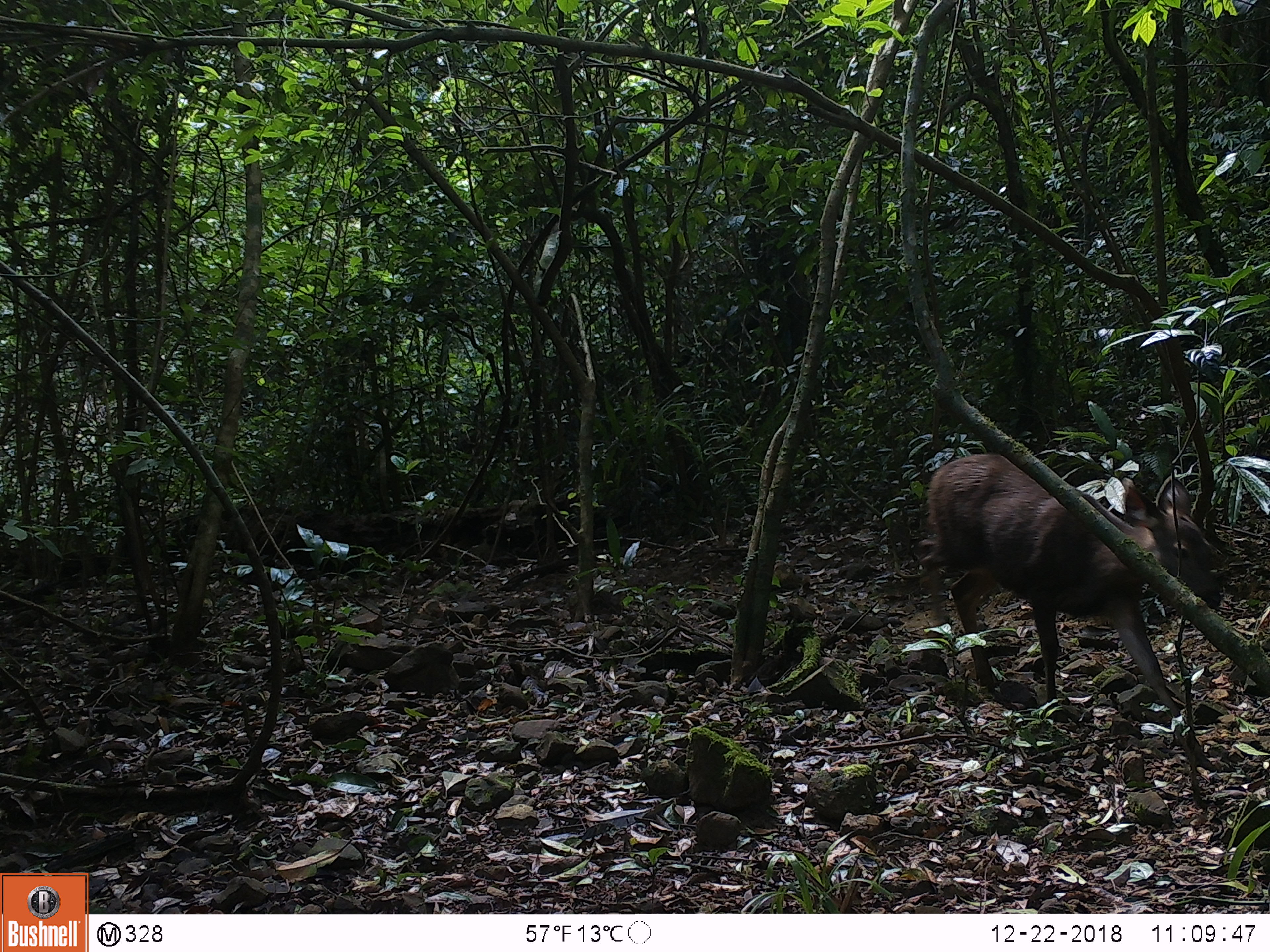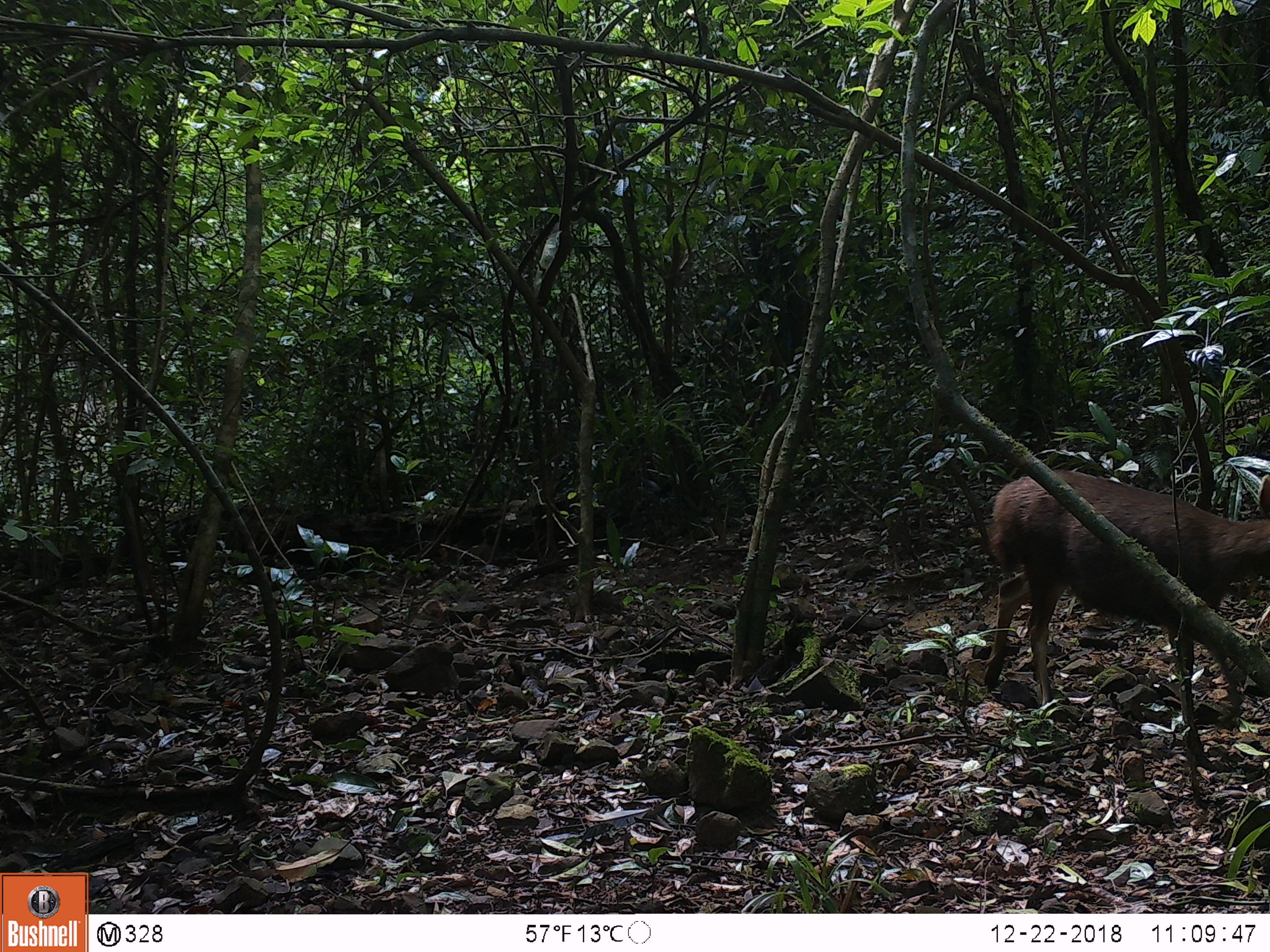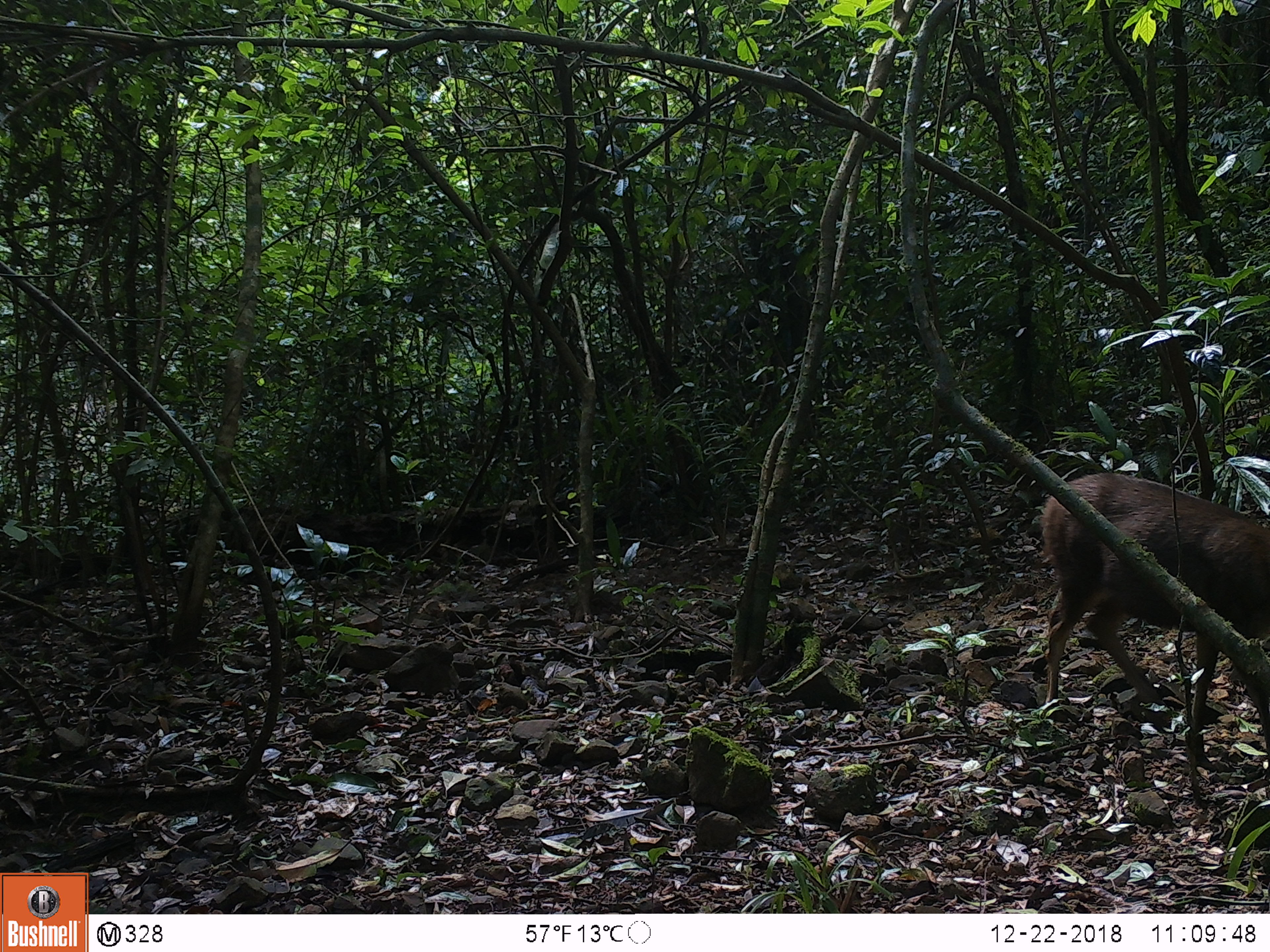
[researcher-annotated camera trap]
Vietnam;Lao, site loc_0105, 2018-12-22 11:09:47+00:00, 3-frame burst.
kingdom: Animalia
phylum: Chordata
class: Mammalia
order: Artiodactyla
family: Cervidae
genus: Rusa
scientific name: Rusa unicolor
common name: sambar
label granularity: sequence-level